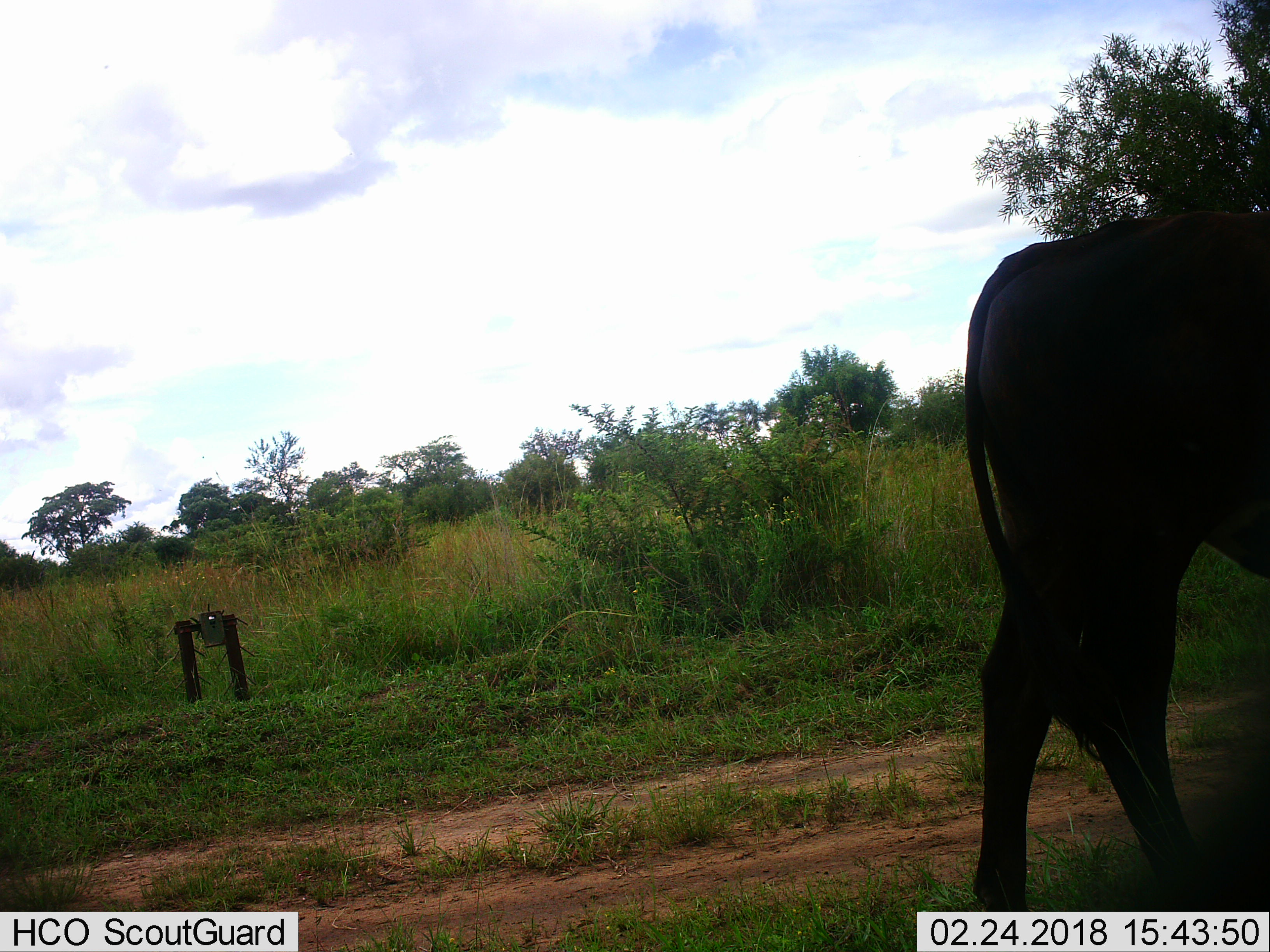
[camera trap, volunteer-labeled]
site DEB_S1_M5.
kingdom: Animalia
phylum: Chordata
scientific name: Vertebrata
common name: domestic animal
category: domesticanimal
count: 1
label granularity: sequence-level